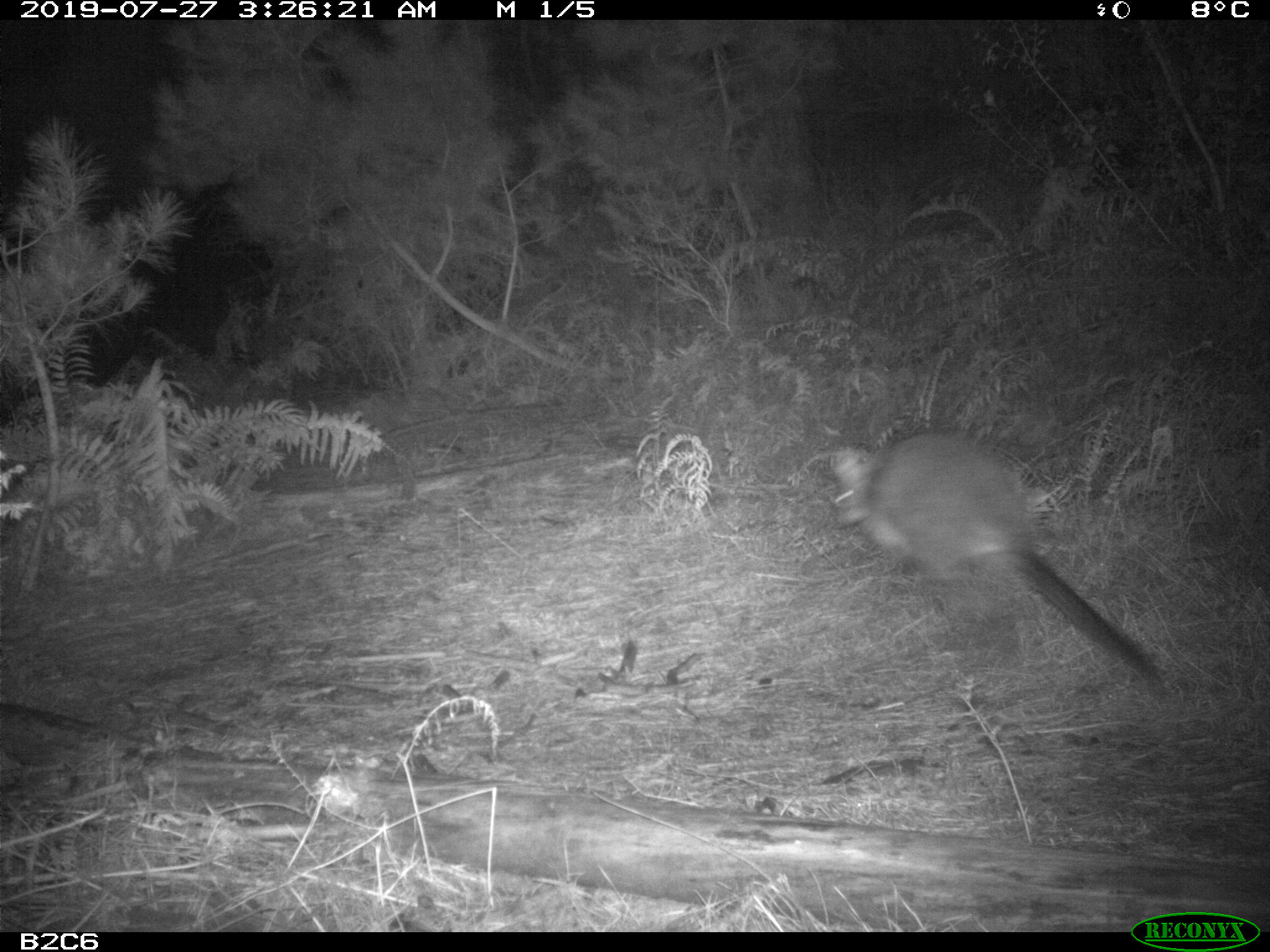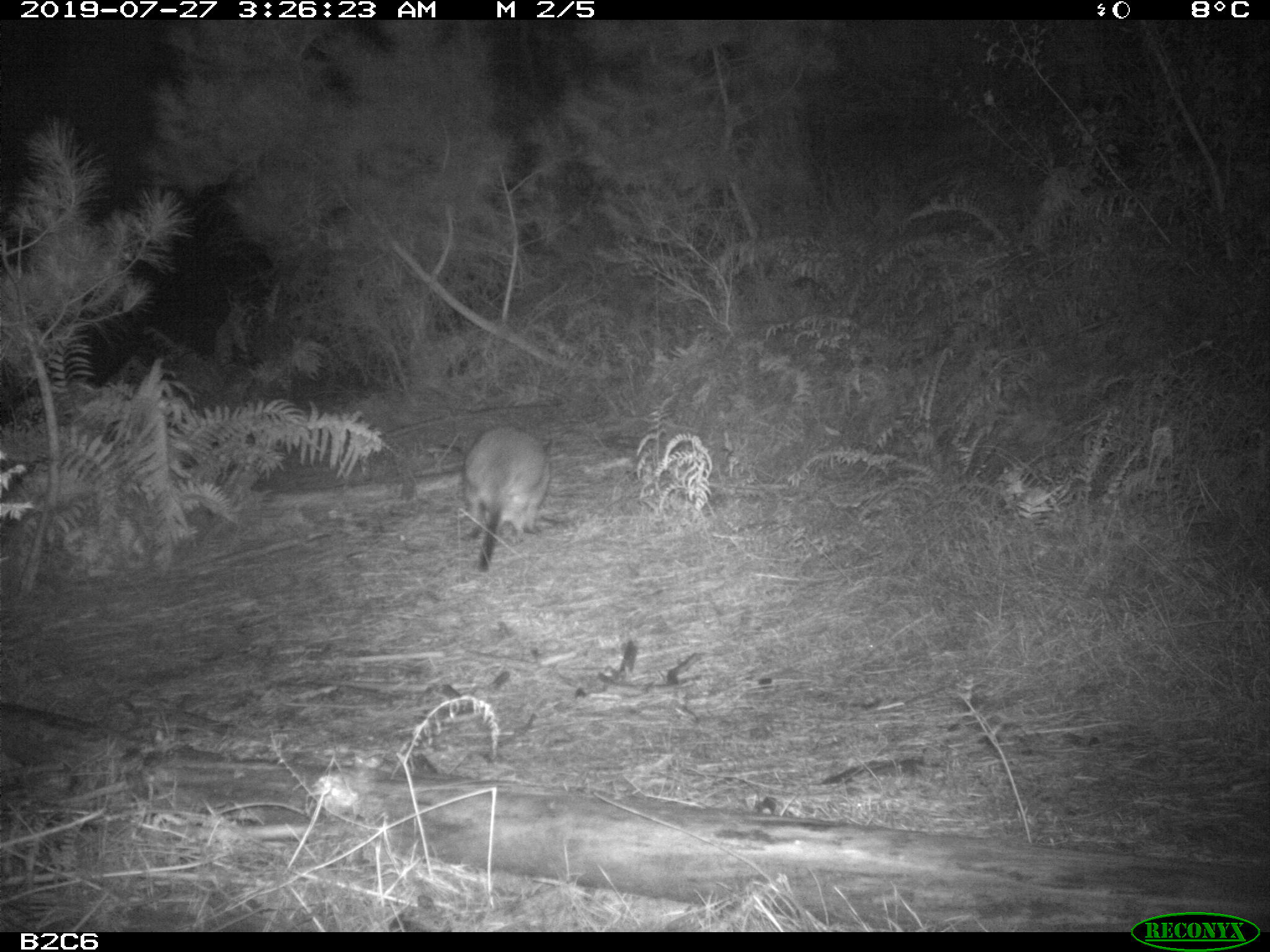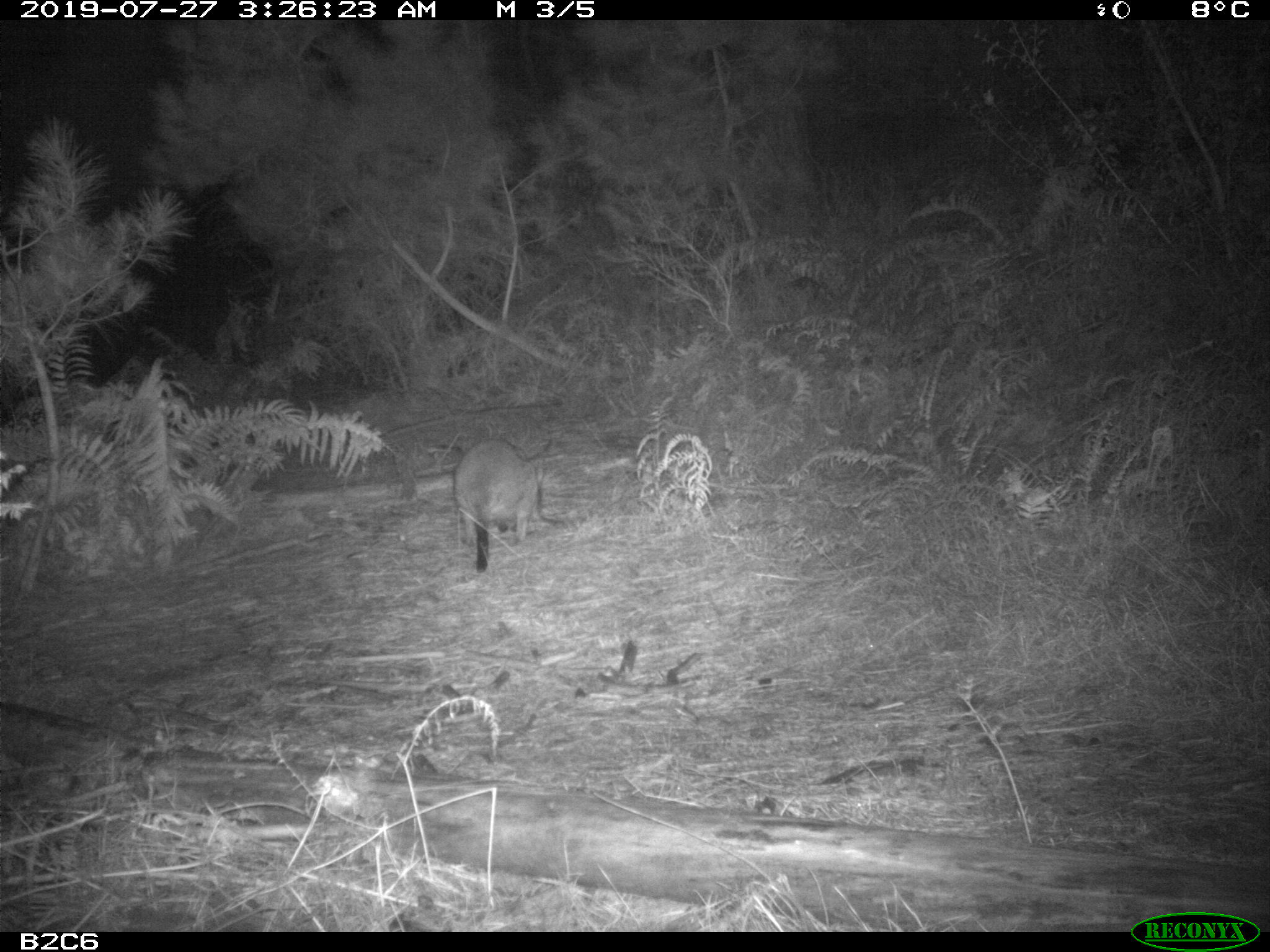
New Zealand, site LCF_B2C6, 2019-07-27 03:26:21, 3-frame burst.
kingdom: Animalia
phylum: Chordata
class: Mammalia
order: Diprotodontia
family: Macropodidae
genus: Notamacropus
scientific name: Notamacropus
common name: wallaby